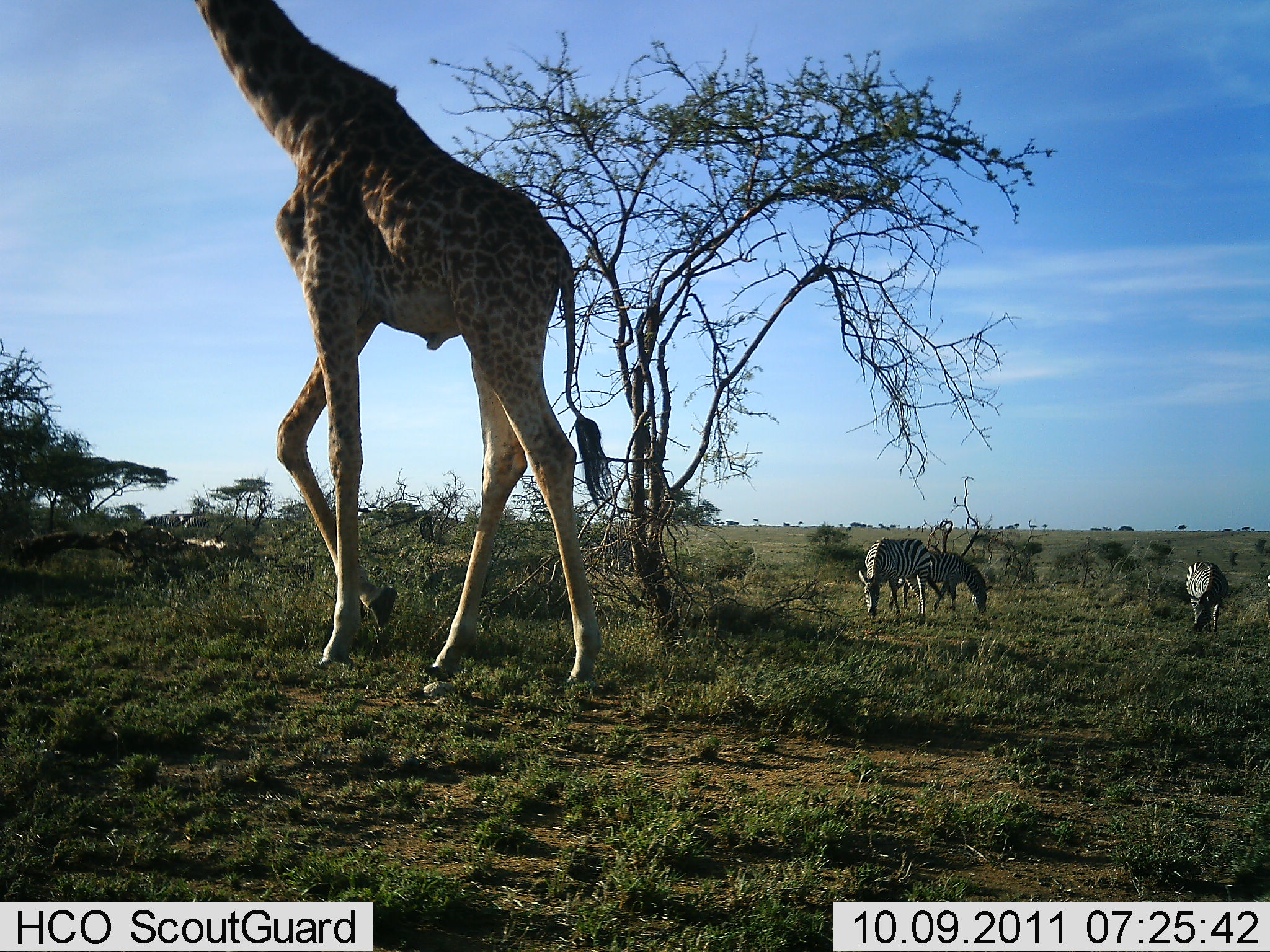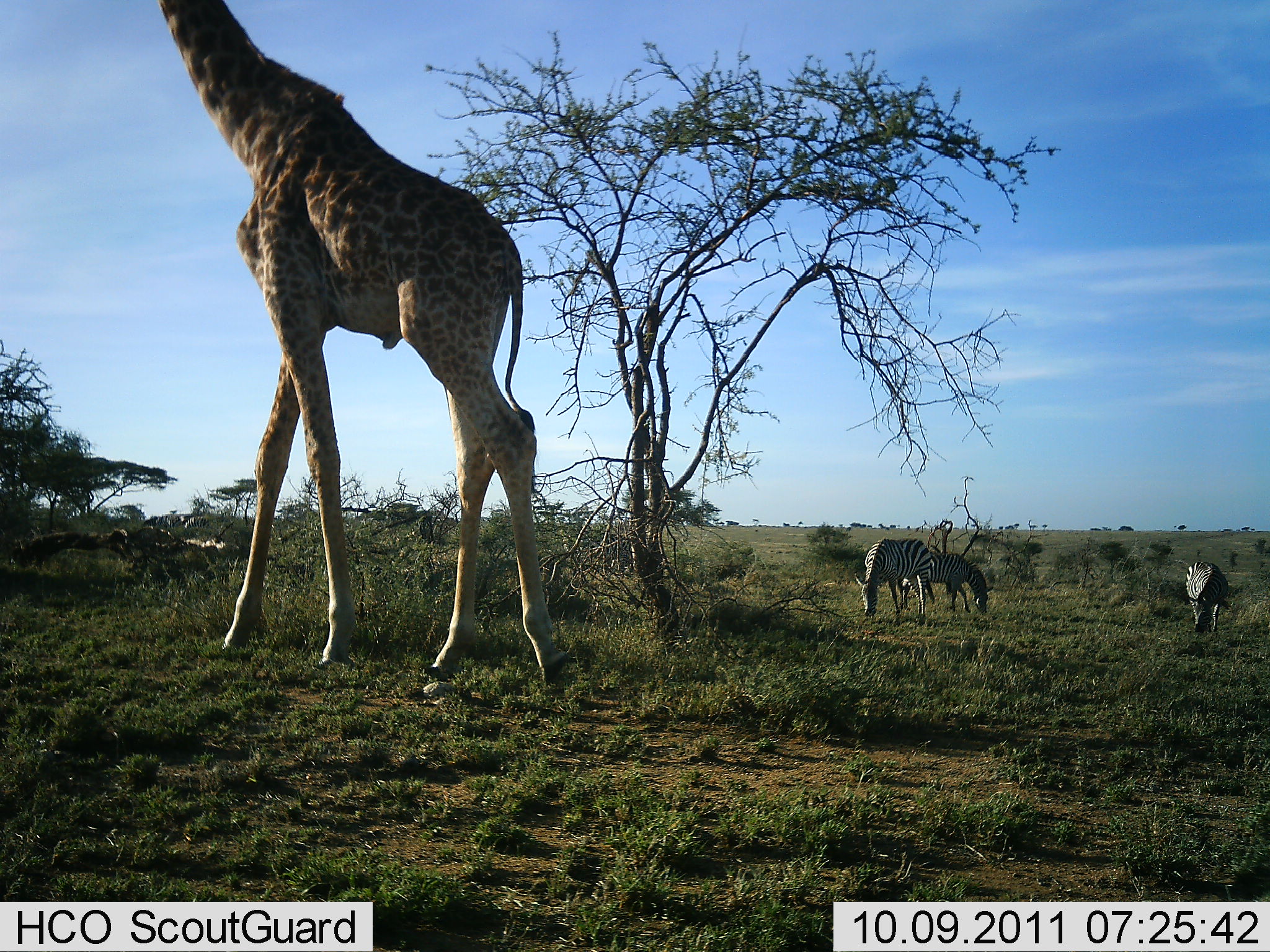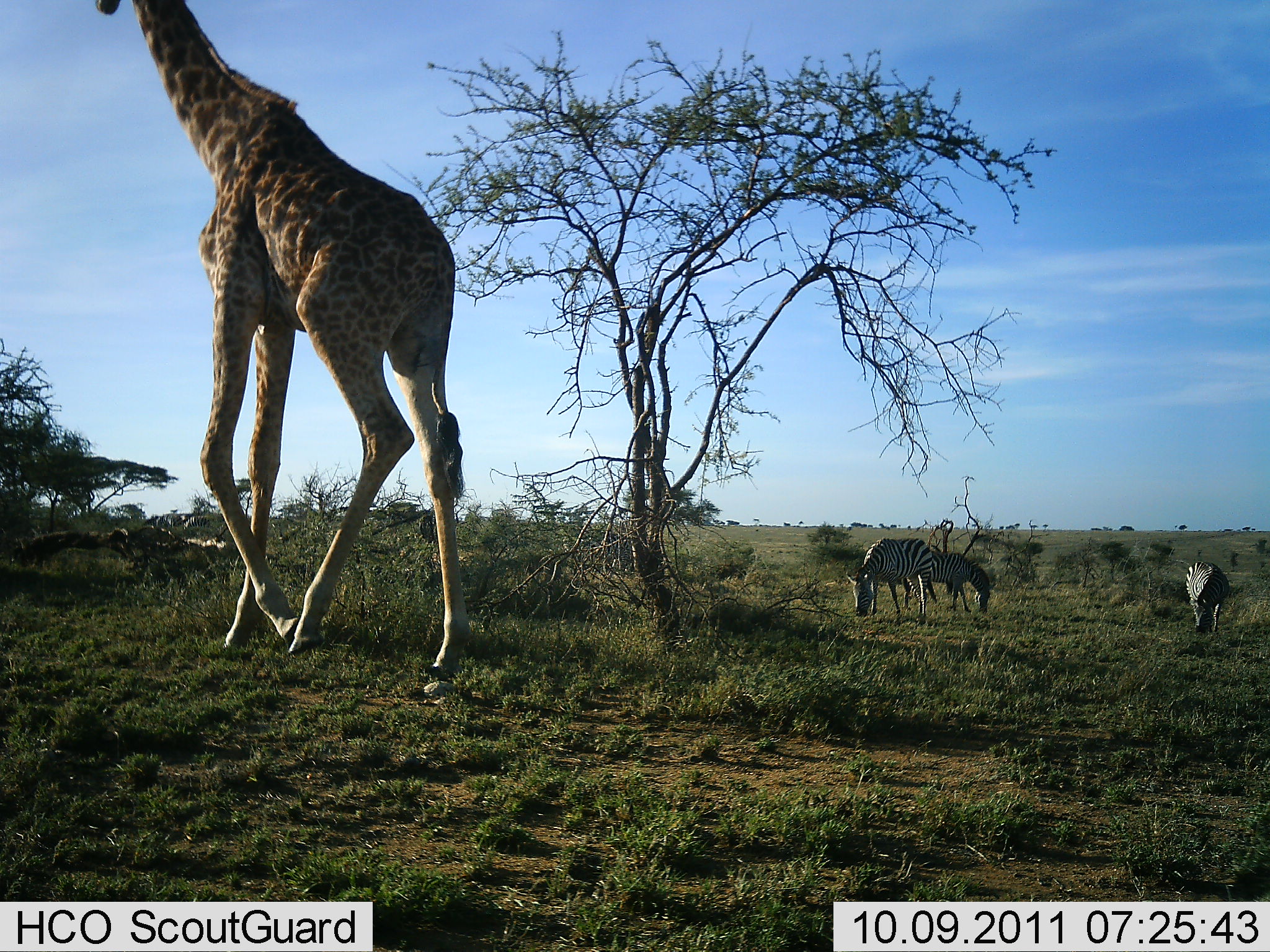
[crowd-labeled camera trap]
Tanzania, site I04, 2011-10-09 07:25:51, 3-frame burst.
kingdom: Animalia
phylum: Chordata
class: Mammalia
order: Artiodactyla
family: Giraffidae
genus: Giraffa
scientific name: Giraffa camelopardalis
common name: giraffe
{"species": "giraffe (Giraffa camelopardalis)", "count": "1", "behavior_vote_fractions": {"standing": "0%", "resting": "0%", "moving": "100%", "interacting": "0%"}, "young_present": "0%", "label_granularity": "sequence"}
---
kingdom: Animalia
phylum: Chordata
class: Mammalia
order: Perissodactyla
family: Equidae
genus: Equus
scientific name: Equus quagga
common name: plains zebra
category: zebra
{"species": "zebra (plains zebra) (Equus quagga)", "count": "3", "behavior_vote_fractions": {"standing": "40%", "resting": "0%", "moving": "10%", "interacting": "0%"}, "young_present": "0%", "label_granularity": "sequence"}